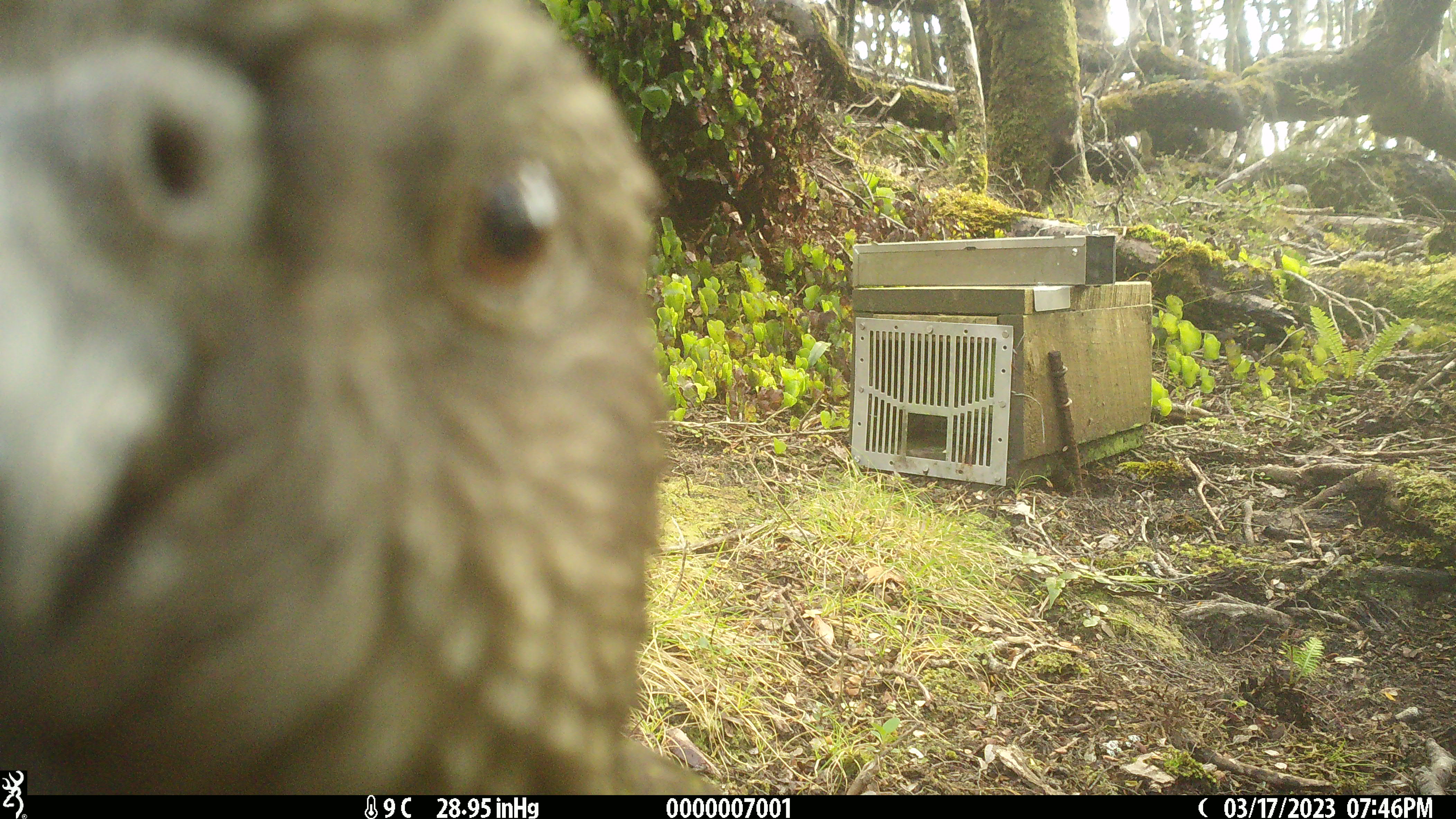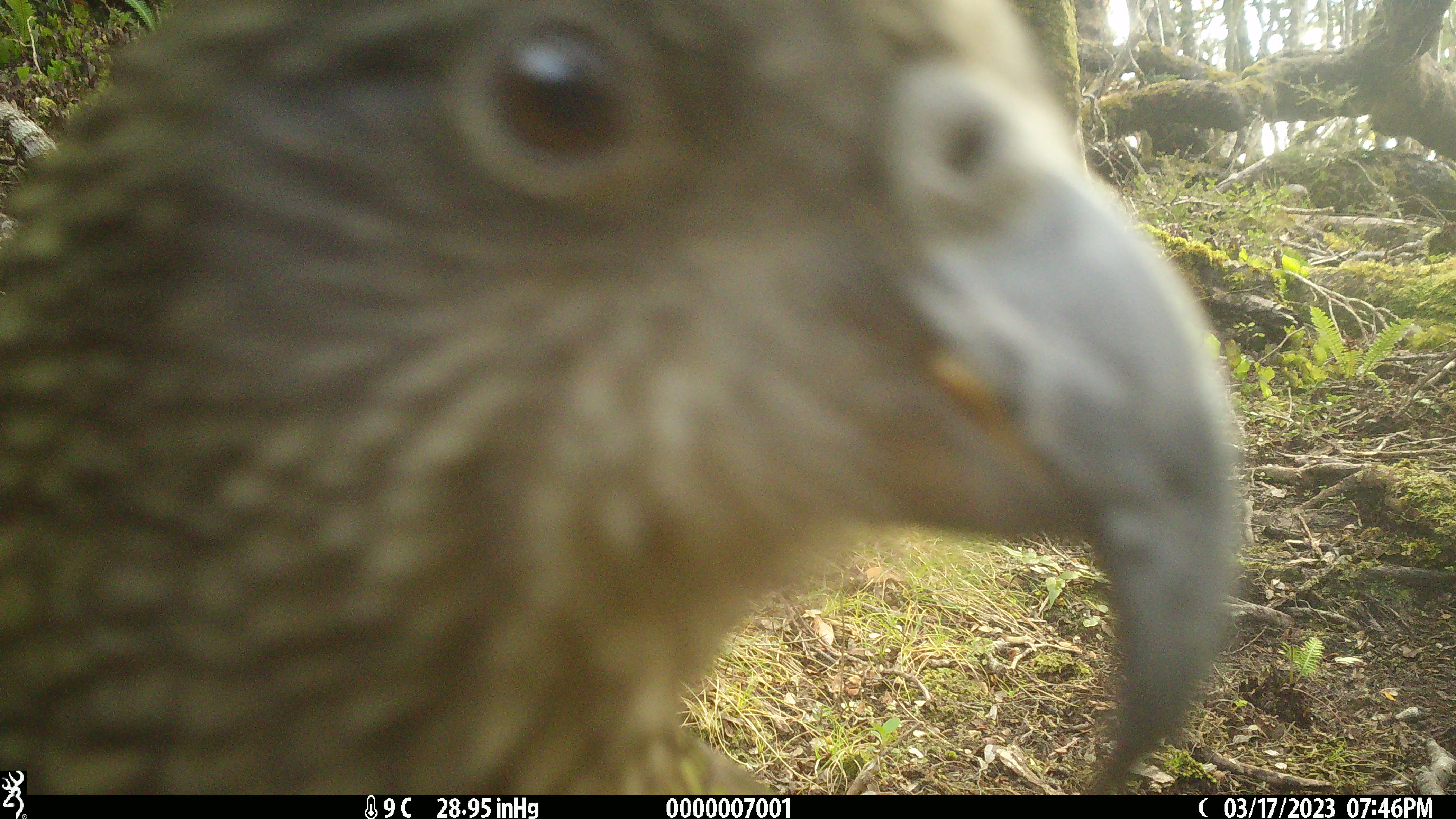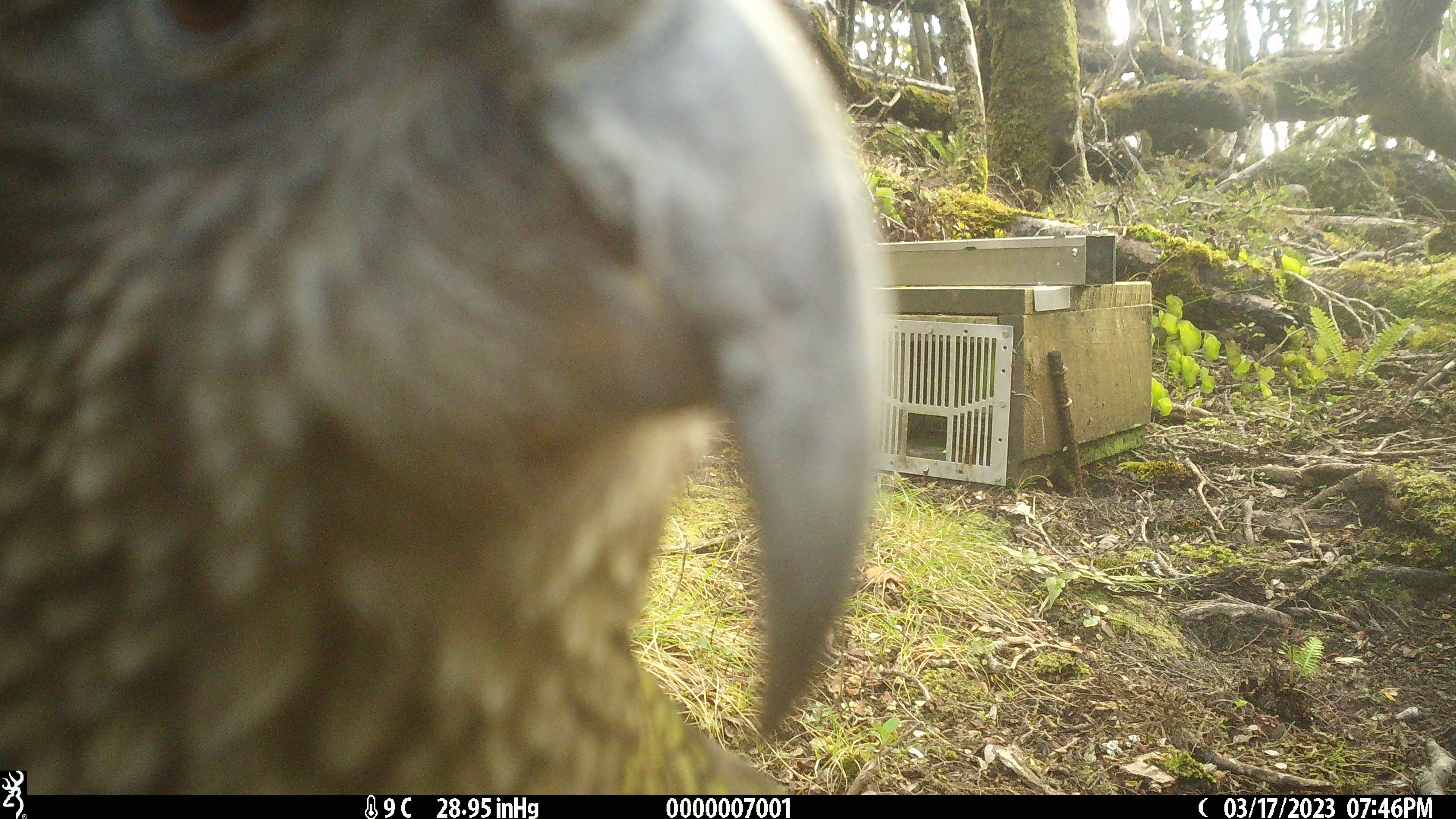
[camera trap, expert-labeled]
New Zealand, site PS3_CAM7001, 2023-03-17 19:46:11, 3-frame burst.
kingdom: Animalia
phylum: Chordata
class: Aves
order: Psittaciformes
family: Strigopidae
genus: Nestor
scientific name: Nestor notabilis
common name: kea